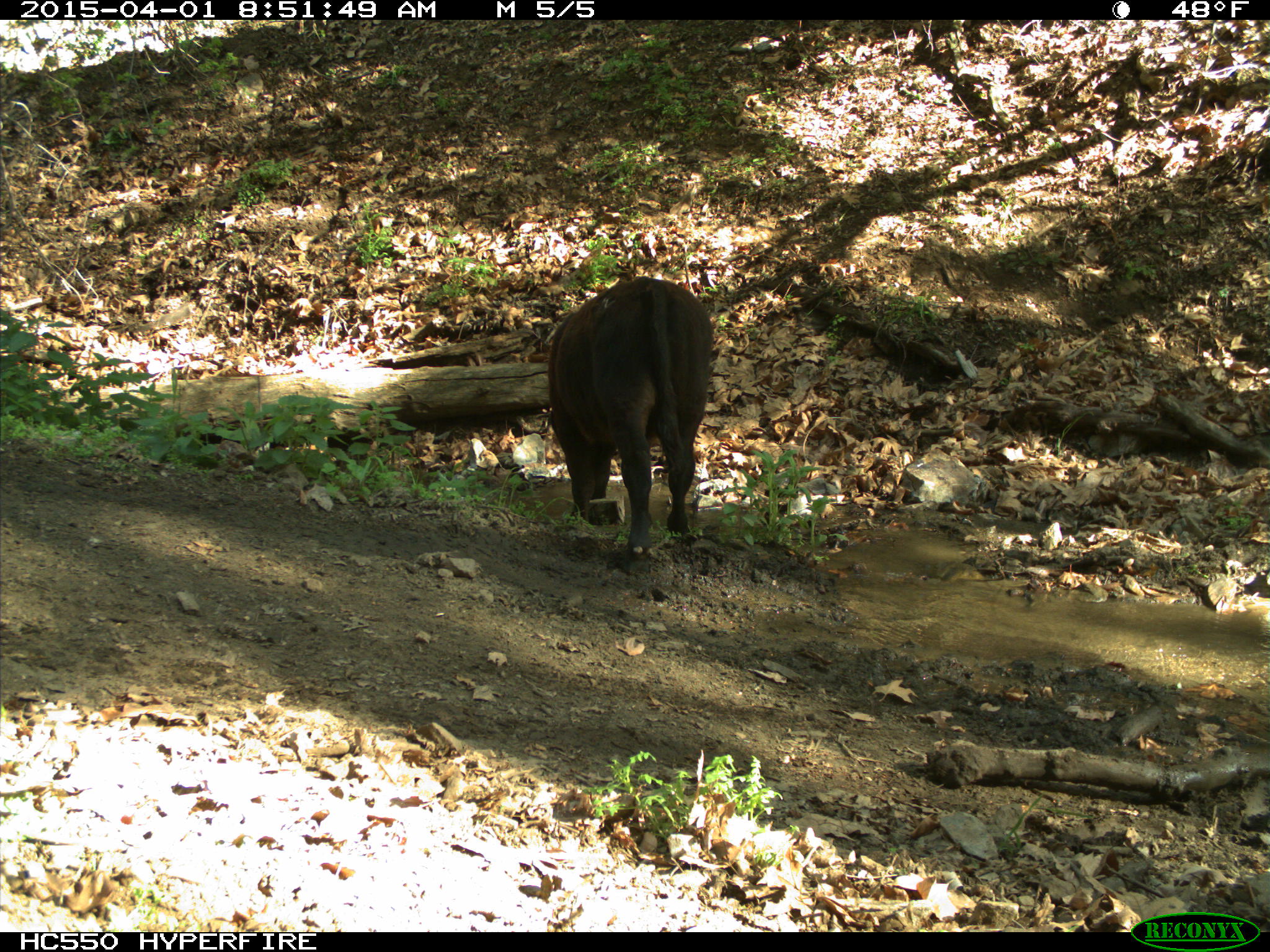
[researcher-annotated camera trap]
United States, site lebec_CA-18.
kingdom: Animalia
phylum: Chordata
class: Mammalia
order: Artiodactyla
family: Bovidae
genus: Bos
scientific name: Bos taurus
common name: domestic cow